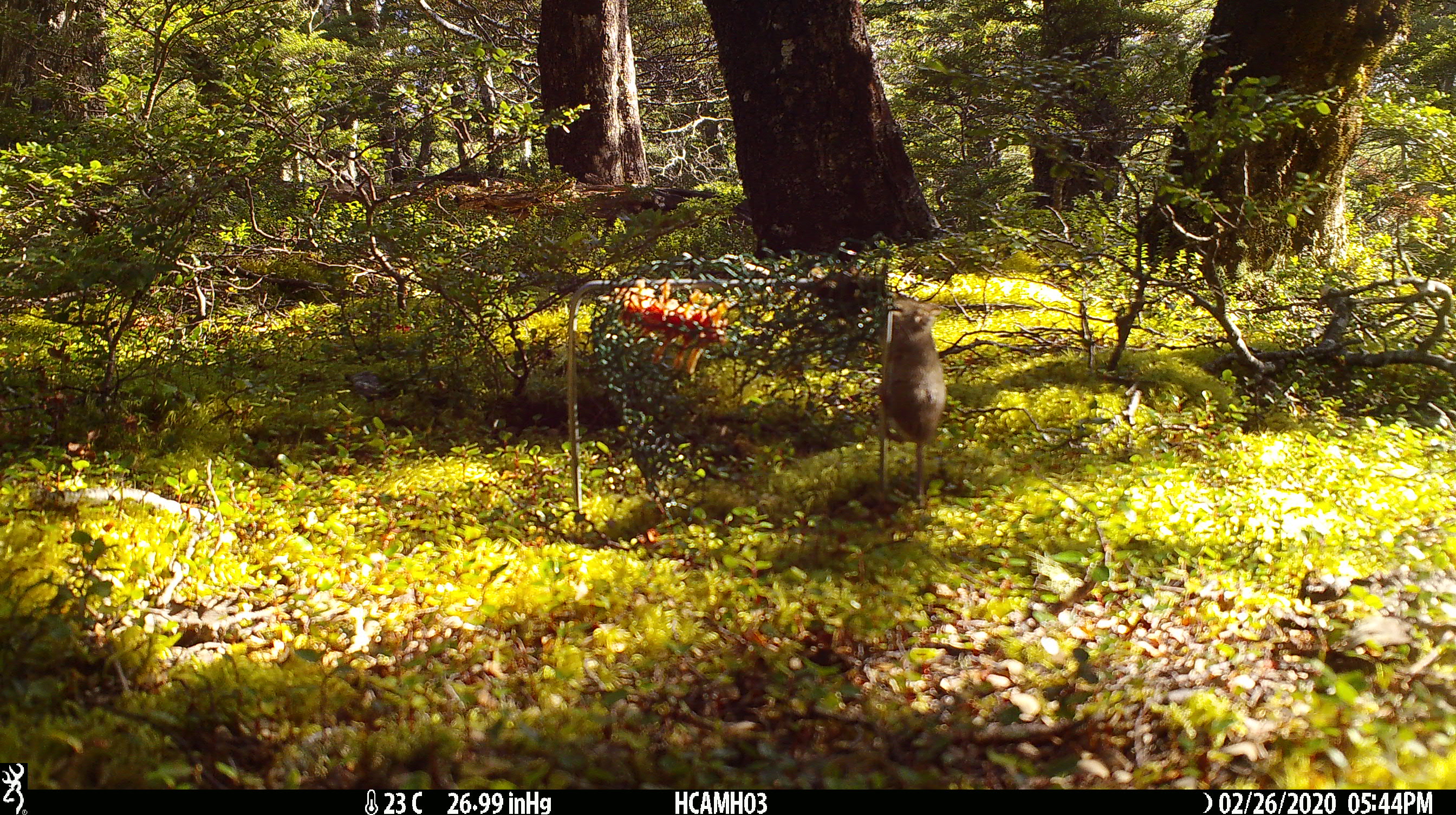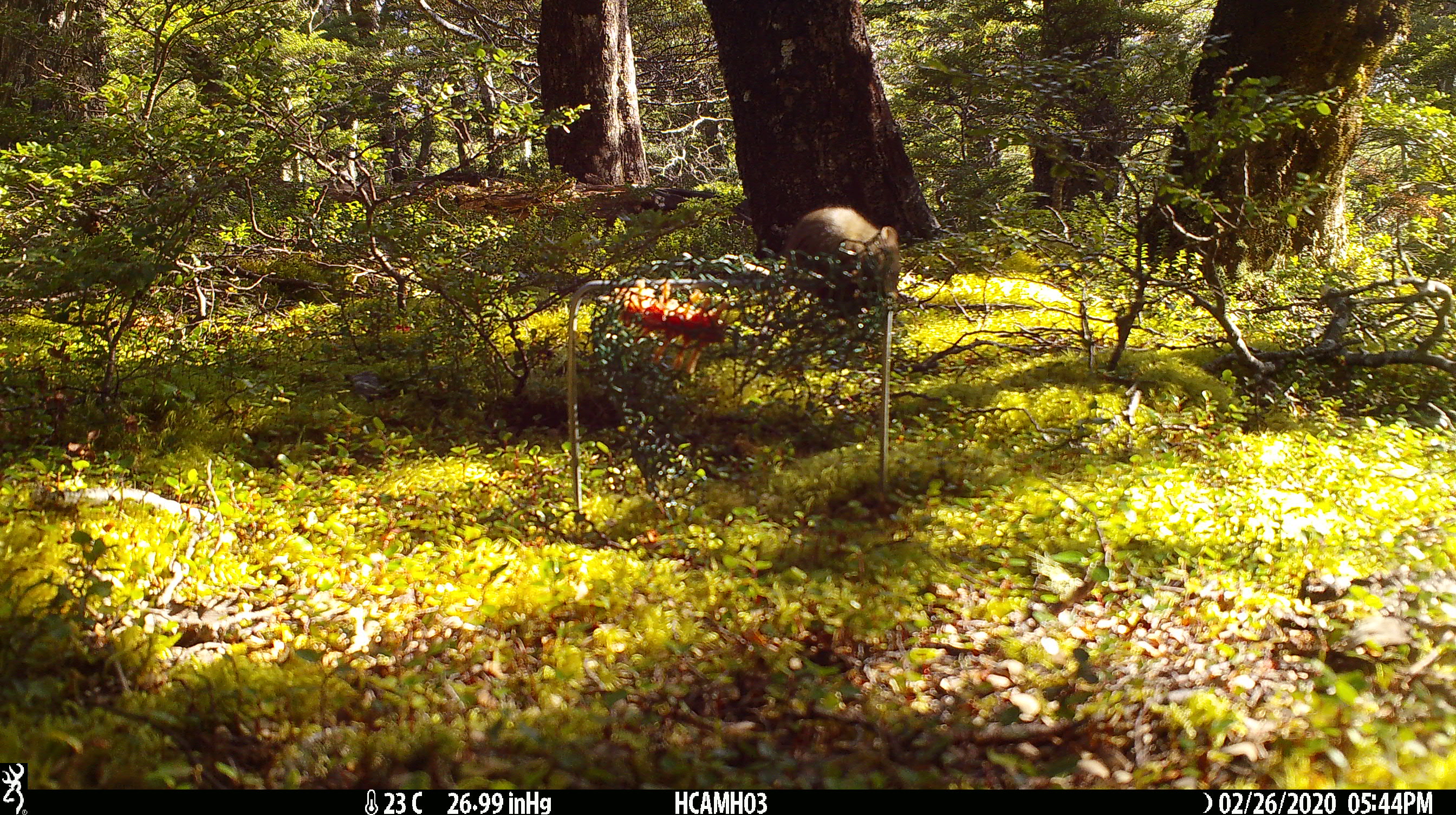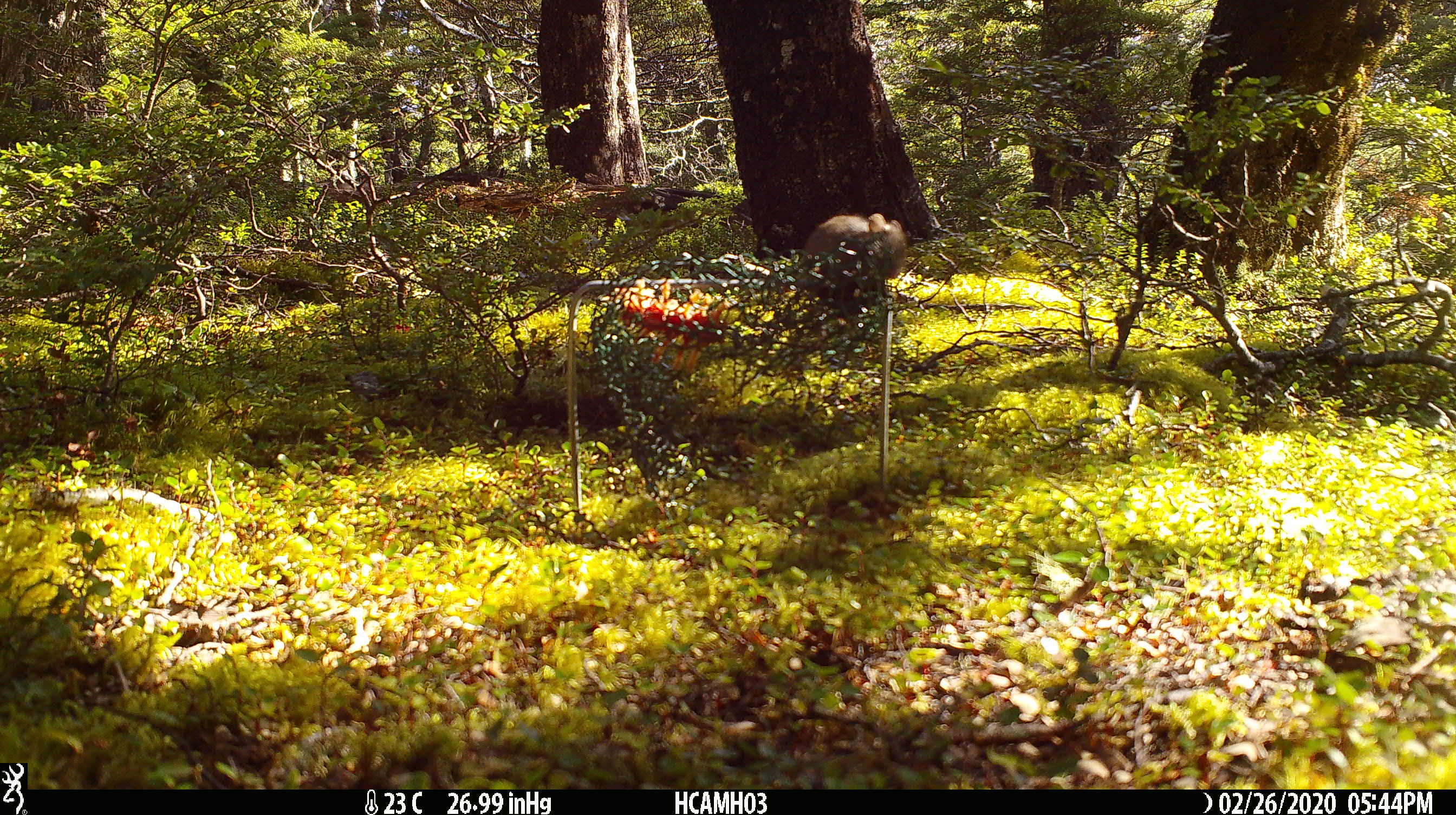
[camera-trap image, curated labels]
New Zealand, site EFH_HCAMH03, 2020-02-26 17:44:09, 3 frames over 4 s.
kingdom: Animalia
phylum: Chordata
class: Mammalia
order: Rodentia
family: Muridae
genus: Mus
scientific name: Mus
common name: mouse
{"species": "mouse (Mus)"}